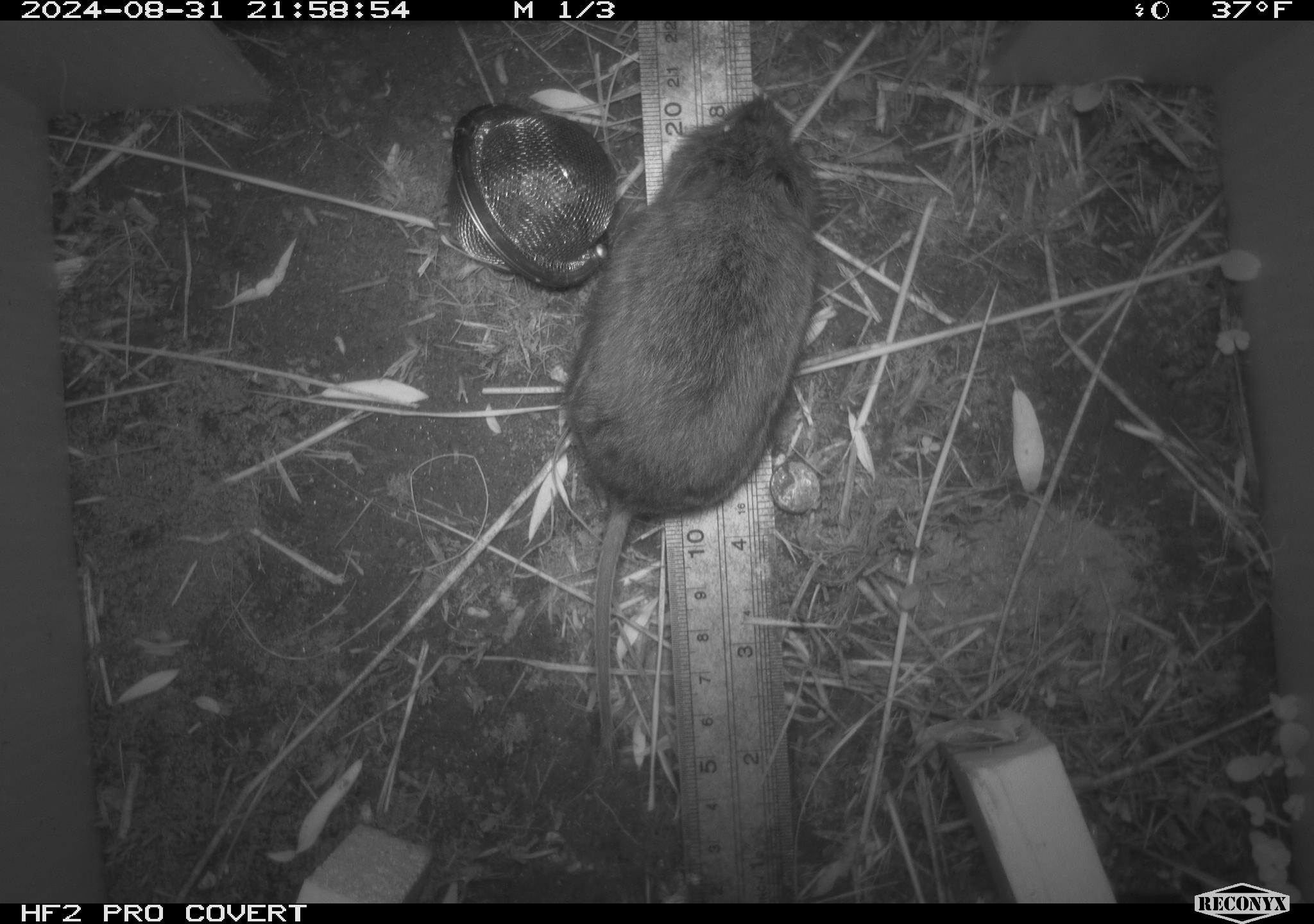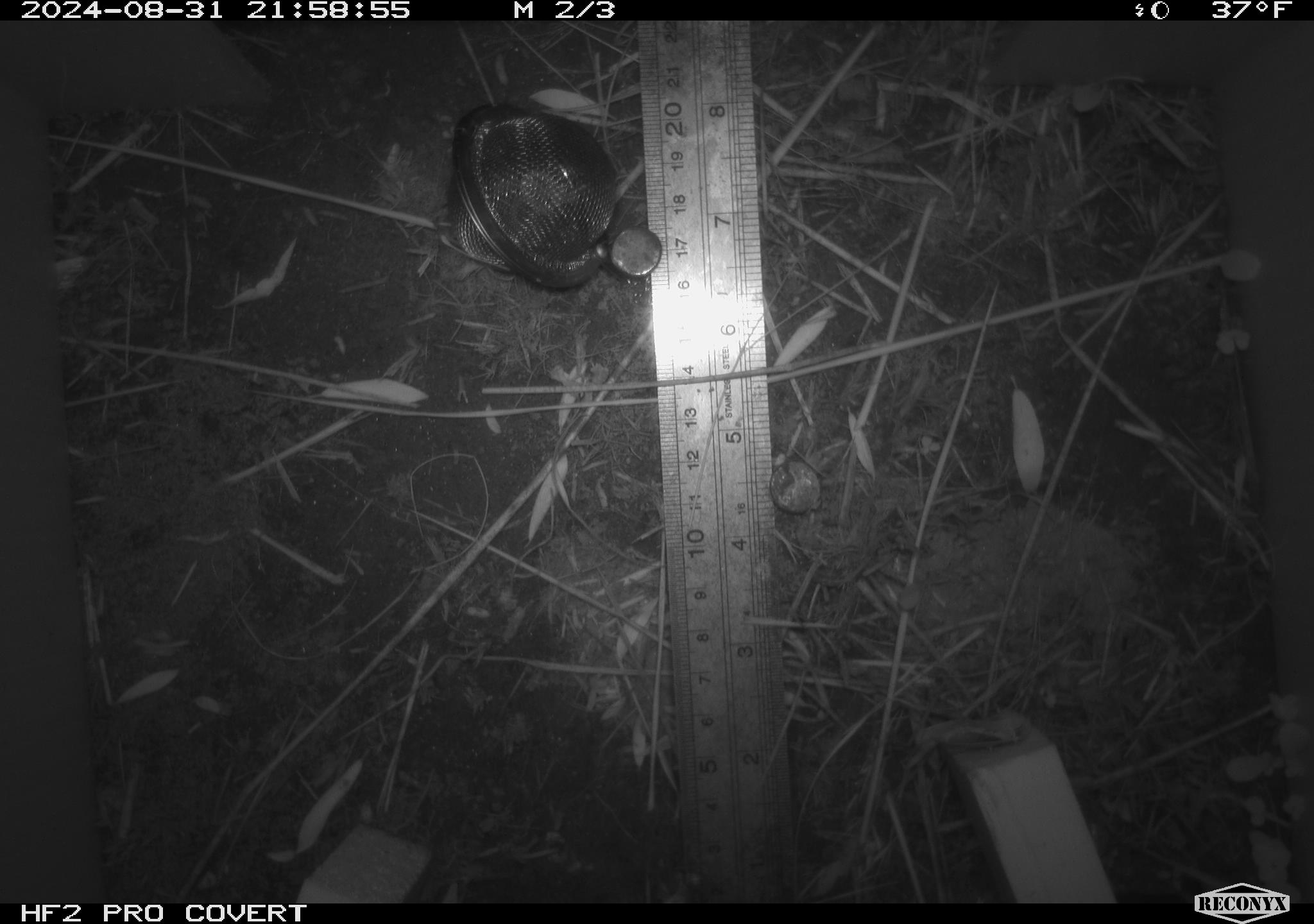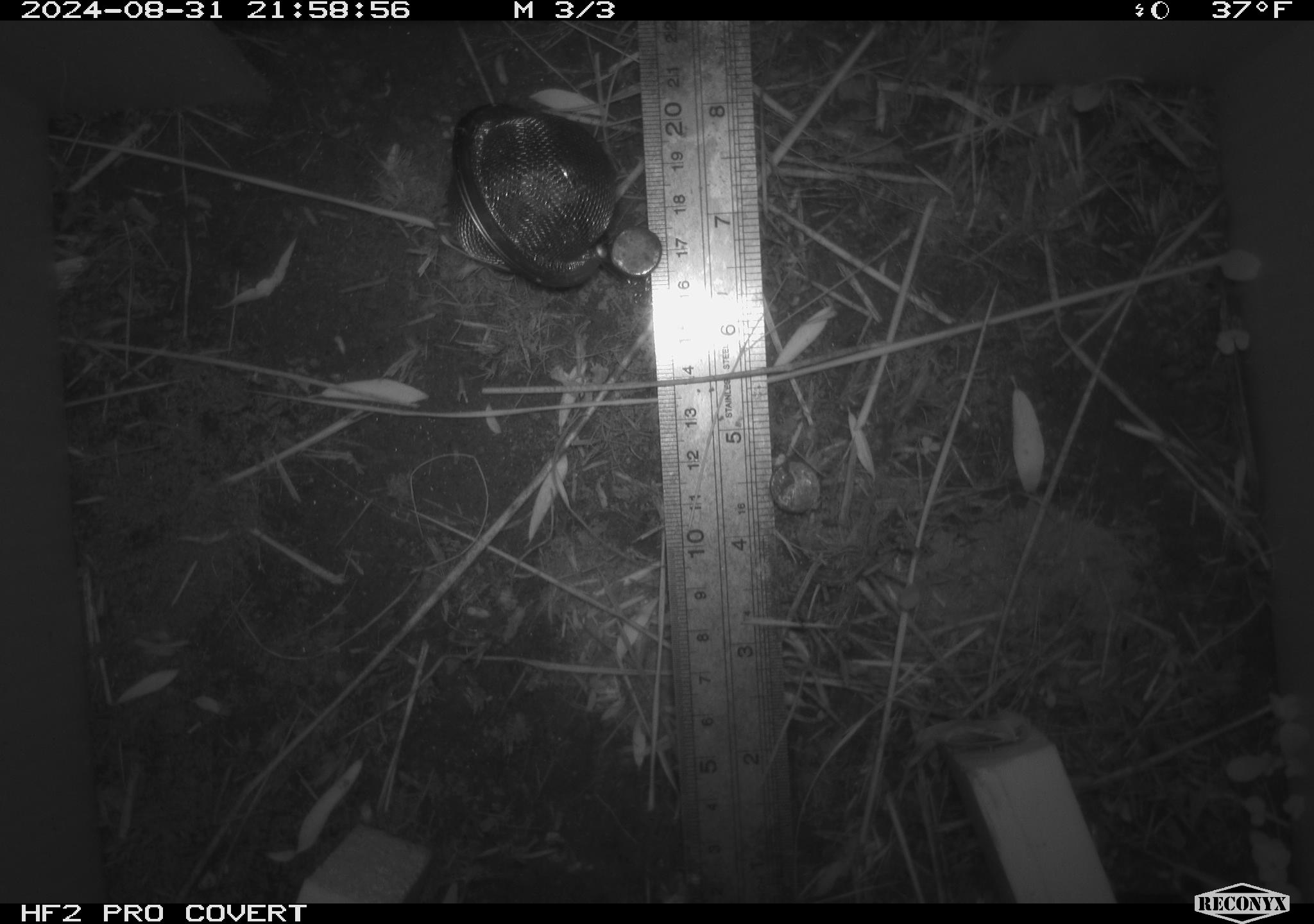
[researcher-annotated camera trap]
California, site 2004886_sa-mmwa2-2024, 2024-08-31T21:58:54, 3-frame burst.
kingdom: Animalia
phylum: Chordata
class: Mammalia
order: Rodentia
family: Cricetidae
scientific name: Arvicolinae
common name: voles, lemmings, and muskrats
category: arvicolinae subfamily